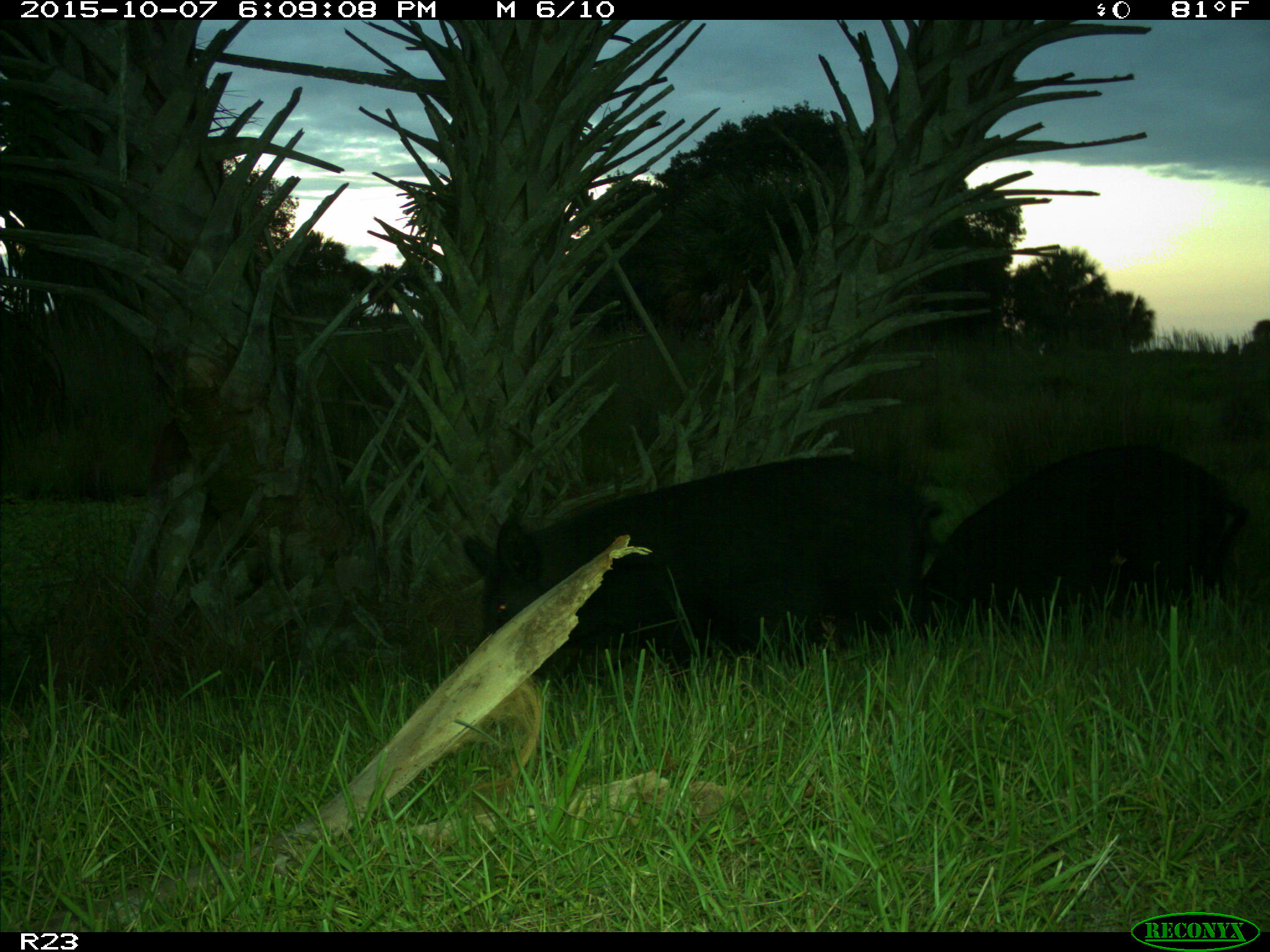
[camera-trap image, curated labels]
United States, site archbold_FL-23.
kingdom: Animalia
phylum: Chordata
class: Mammalia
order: Artiodactyla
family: Suidae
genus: Sus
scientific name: Sus scrofa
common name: wild boar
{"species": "Sus scrofa (wild boar)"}